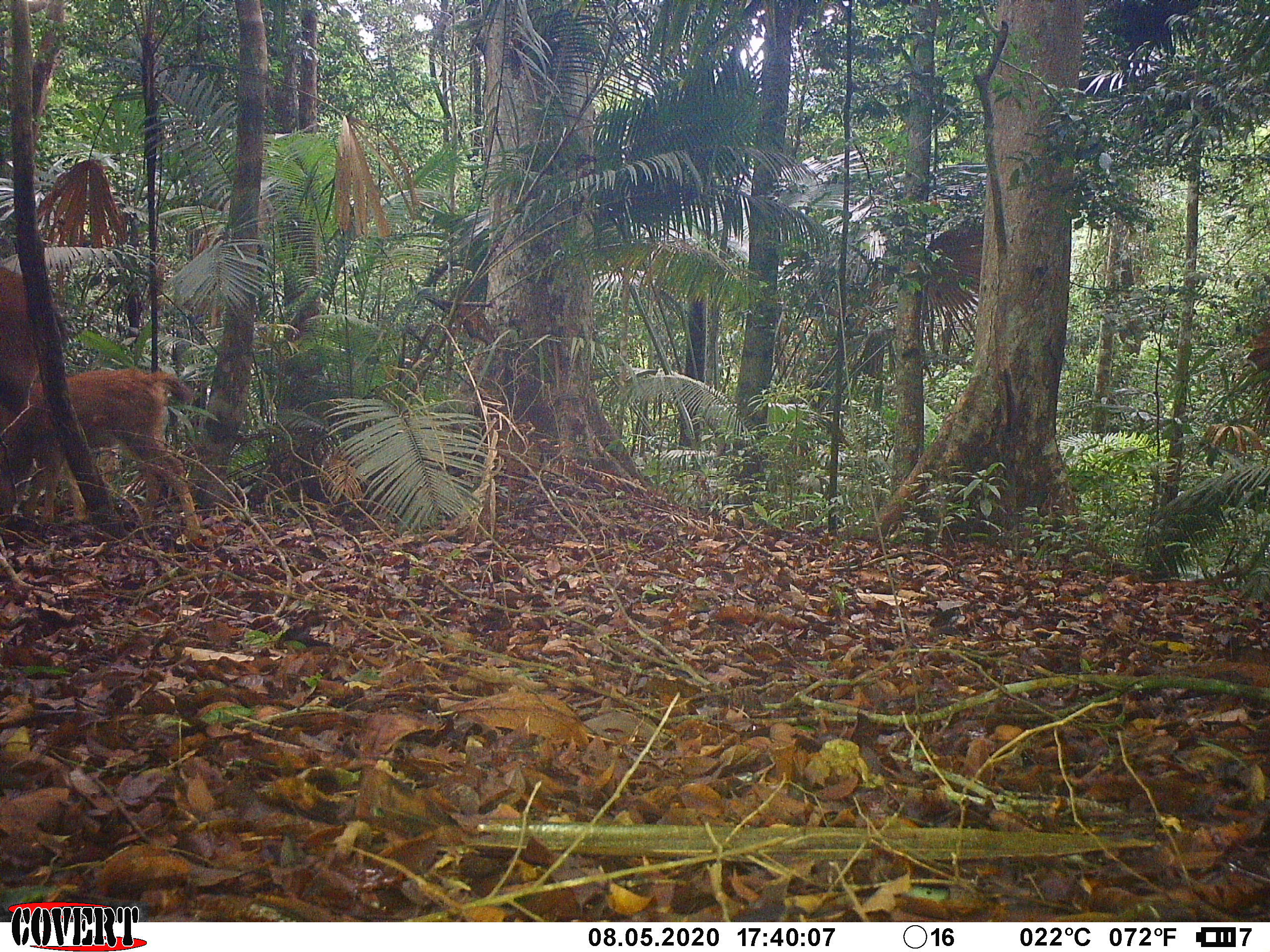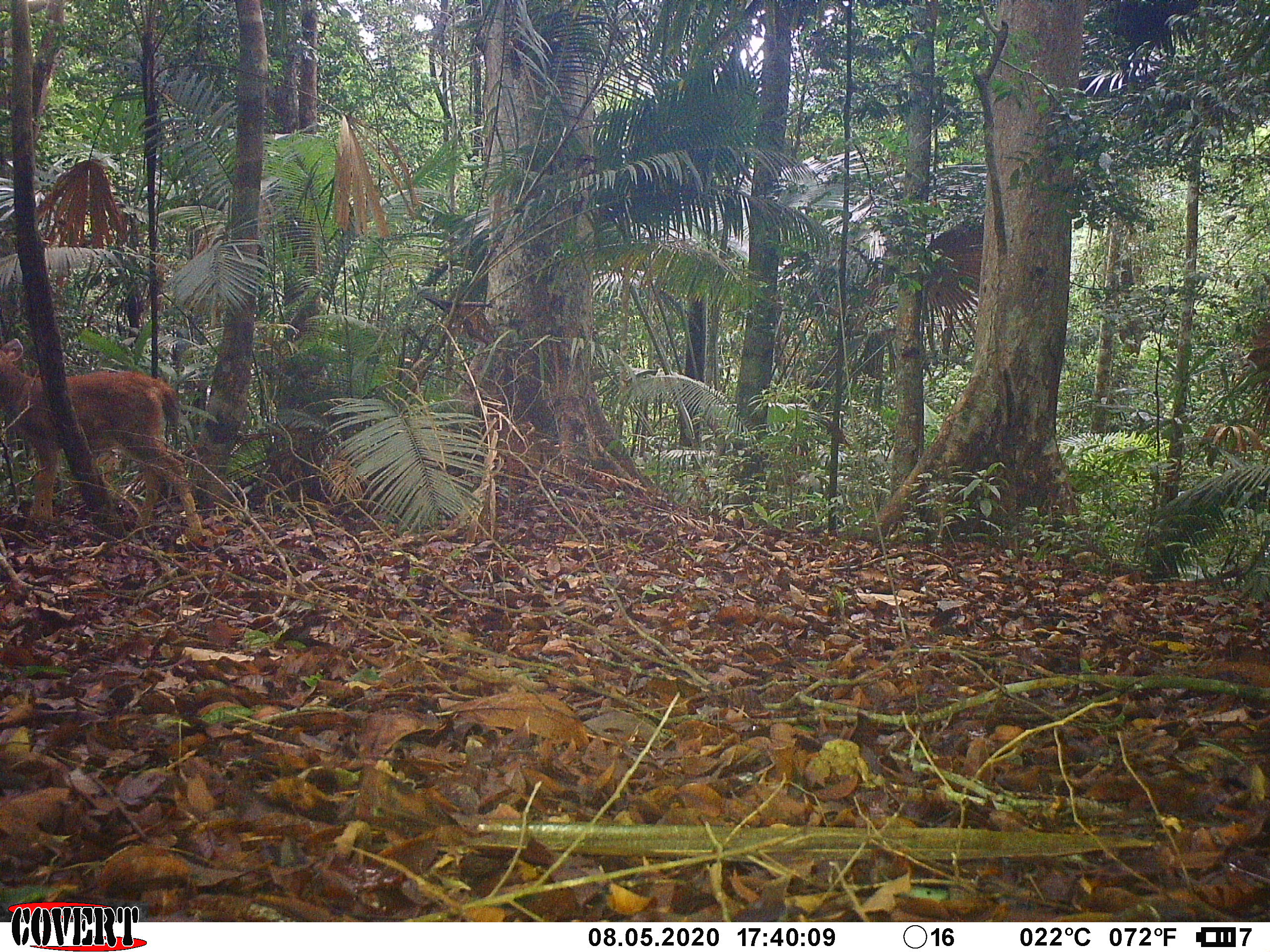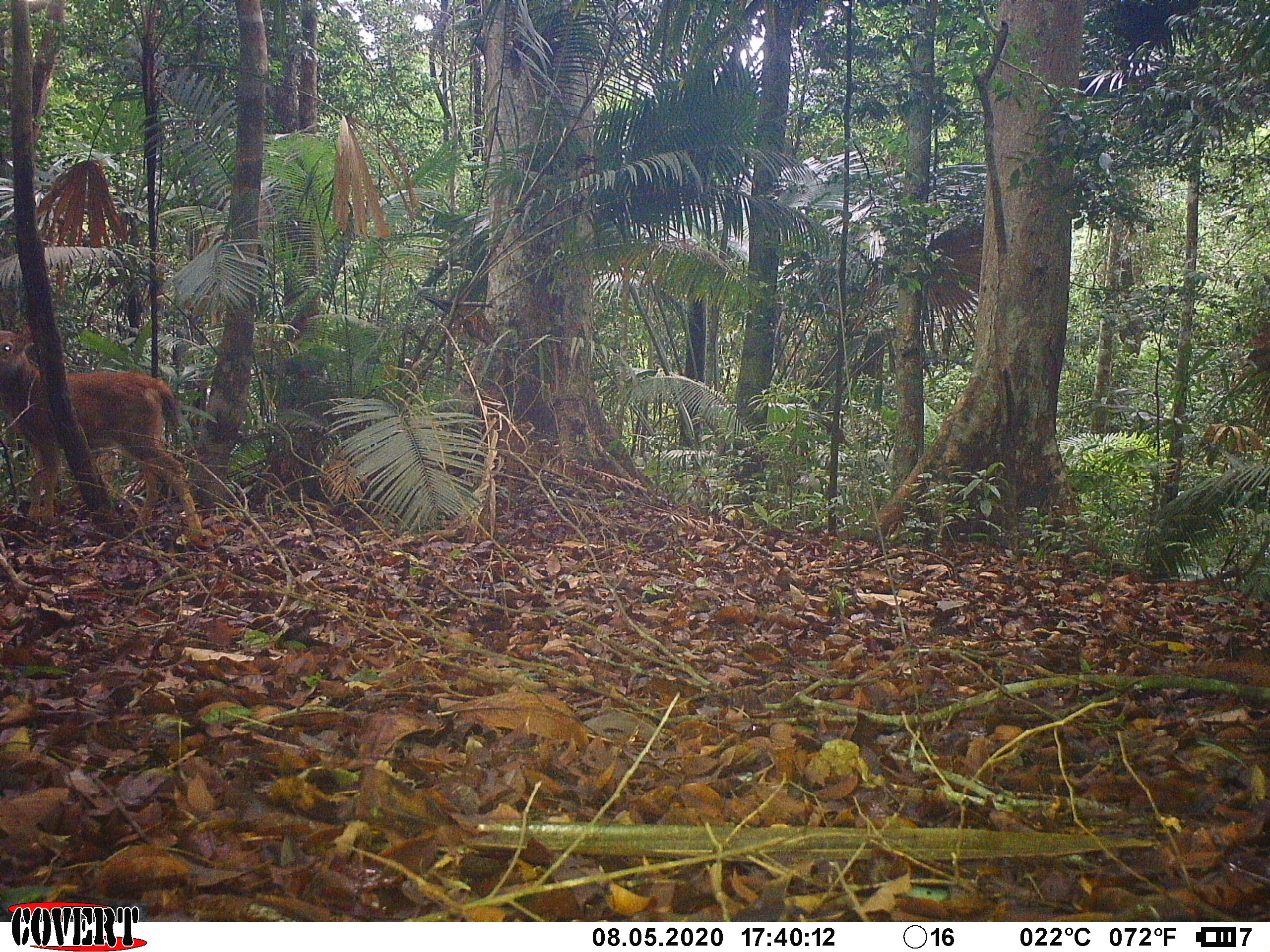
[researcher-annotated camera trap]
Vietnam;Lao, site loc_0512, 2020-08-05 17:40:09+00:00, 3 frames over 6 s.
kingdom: Animalia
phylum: Chordata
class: Mammalia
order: Artiodactyla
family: Cervidae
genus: Rusa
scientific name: Rusa unicolor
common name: sambar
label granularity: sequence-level